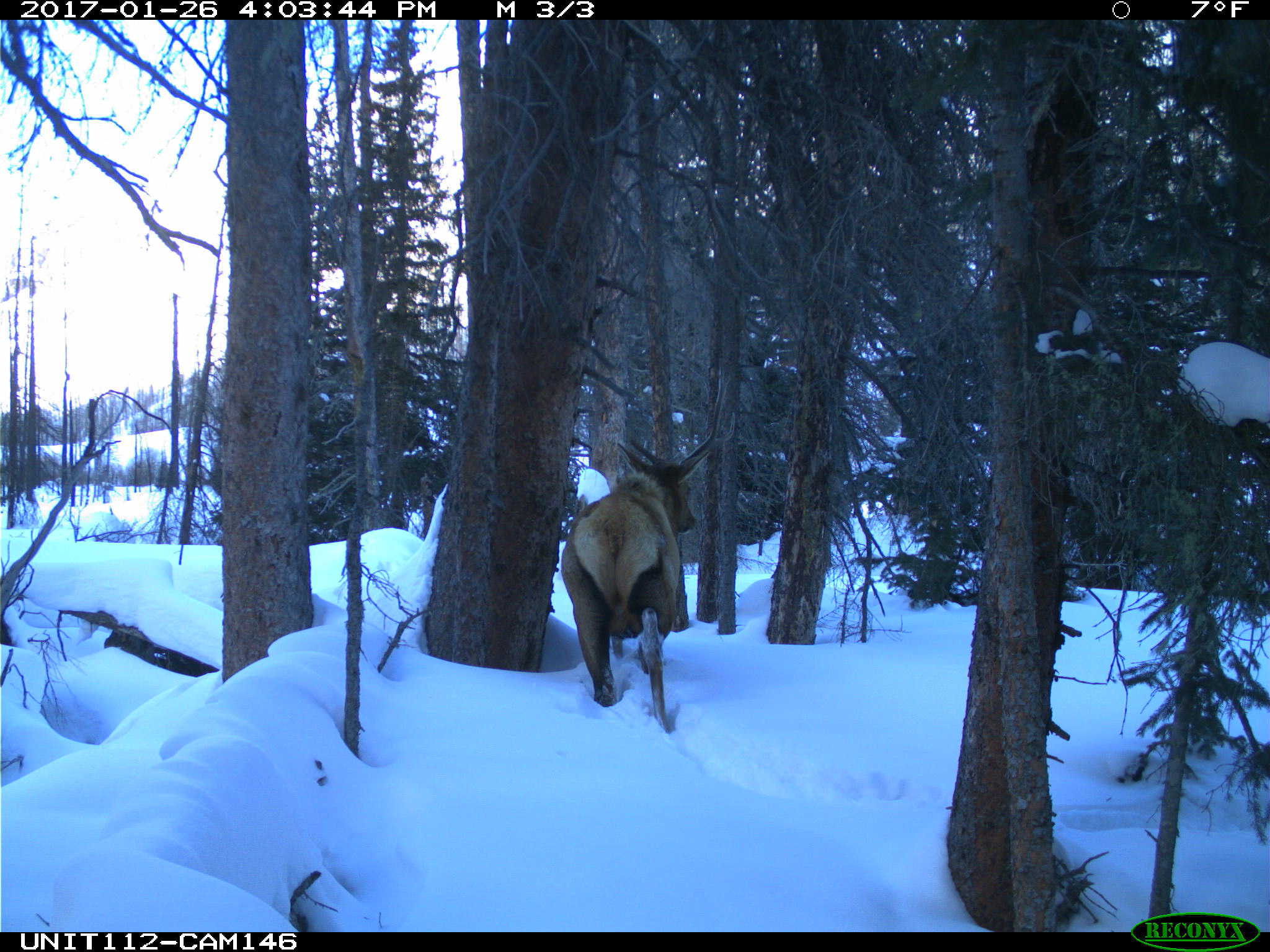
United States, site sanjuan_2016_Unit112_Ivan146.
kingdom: Animalia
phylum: Chordata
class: Mammalia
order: Artiodactyla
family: Cervidae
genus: Cervus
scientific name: Cervus elaphus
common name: red deer